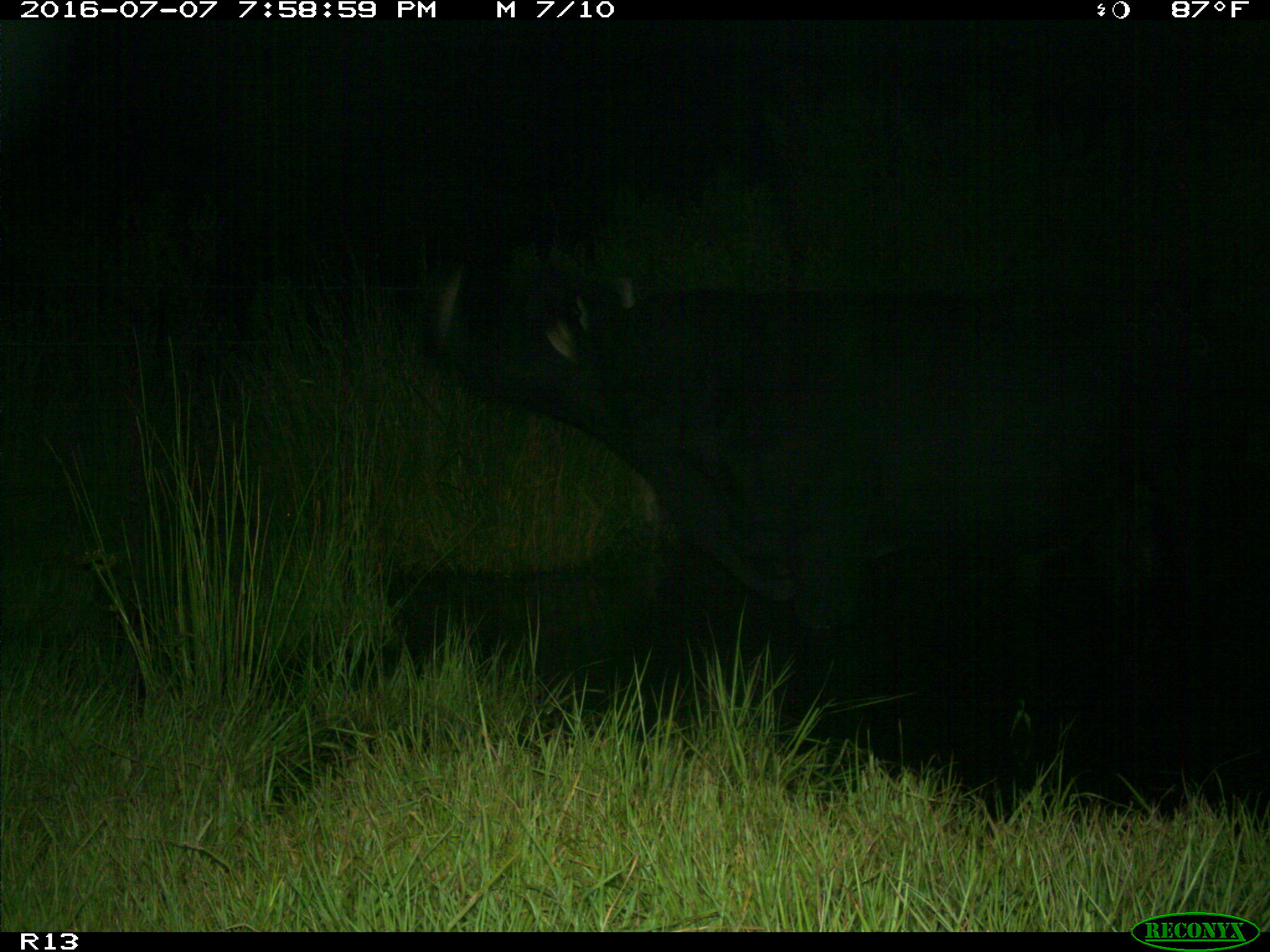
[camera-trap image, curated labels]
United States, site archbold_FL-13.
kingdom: Animalia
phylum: Chordata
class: Mammalia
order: Artiodactyla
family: Bovidae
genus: Bos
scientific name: Bos taurus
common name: domestic cow